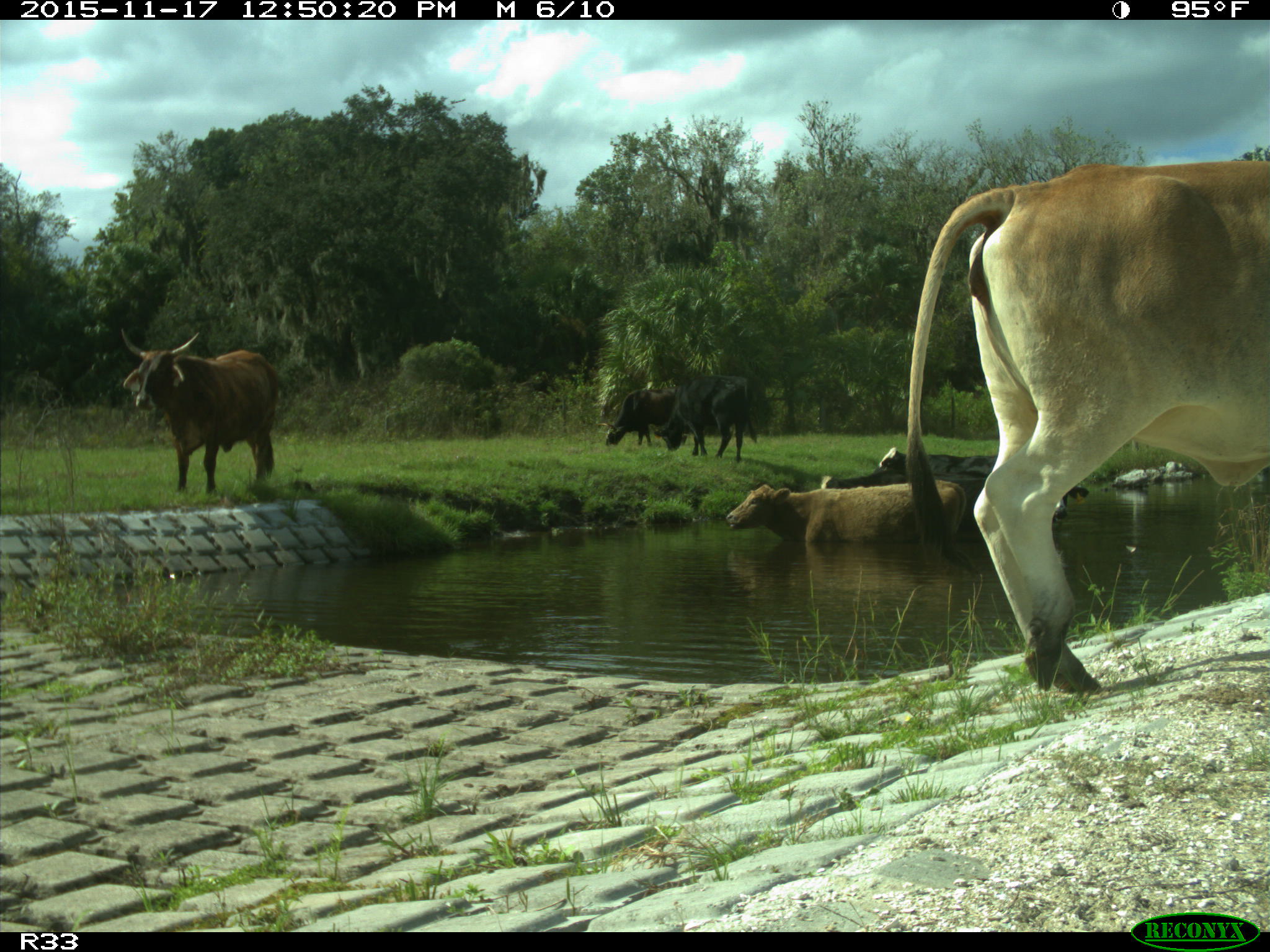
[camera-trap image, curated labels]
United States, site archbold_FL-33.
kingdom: Animalia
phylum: Chordata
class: Mammalia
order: Artiodactyla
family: Bovidae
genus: Bos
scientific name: Bos taurus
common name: domestic cow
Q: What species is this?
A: Bos taurus (domestic cow).